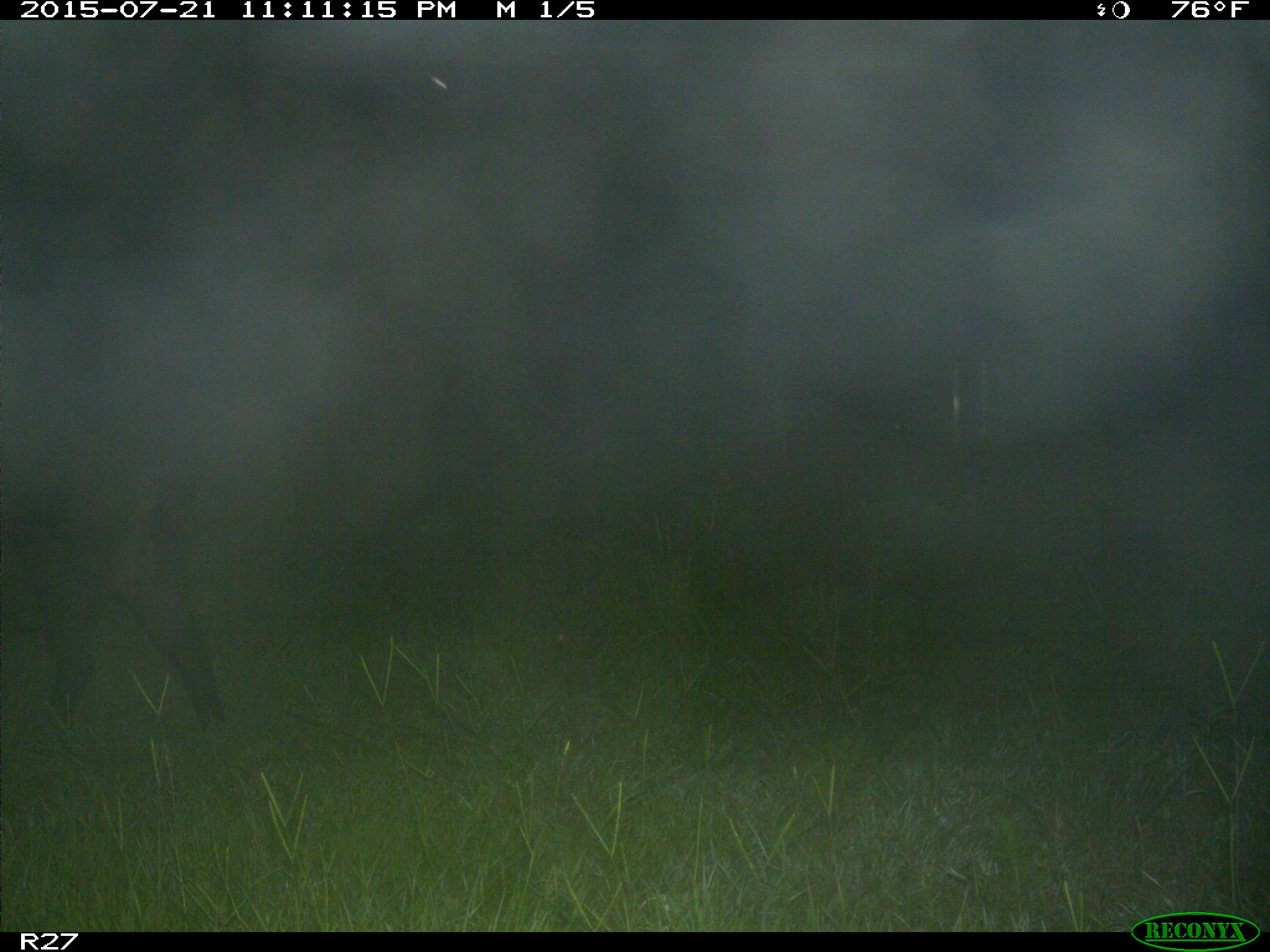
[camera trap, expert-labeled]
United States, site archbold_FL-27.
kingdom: Animalia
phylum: Chordata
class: Mammalia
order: Artiodactyla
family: Suidae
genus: Sus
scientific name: Sus scrofa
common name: wild boar